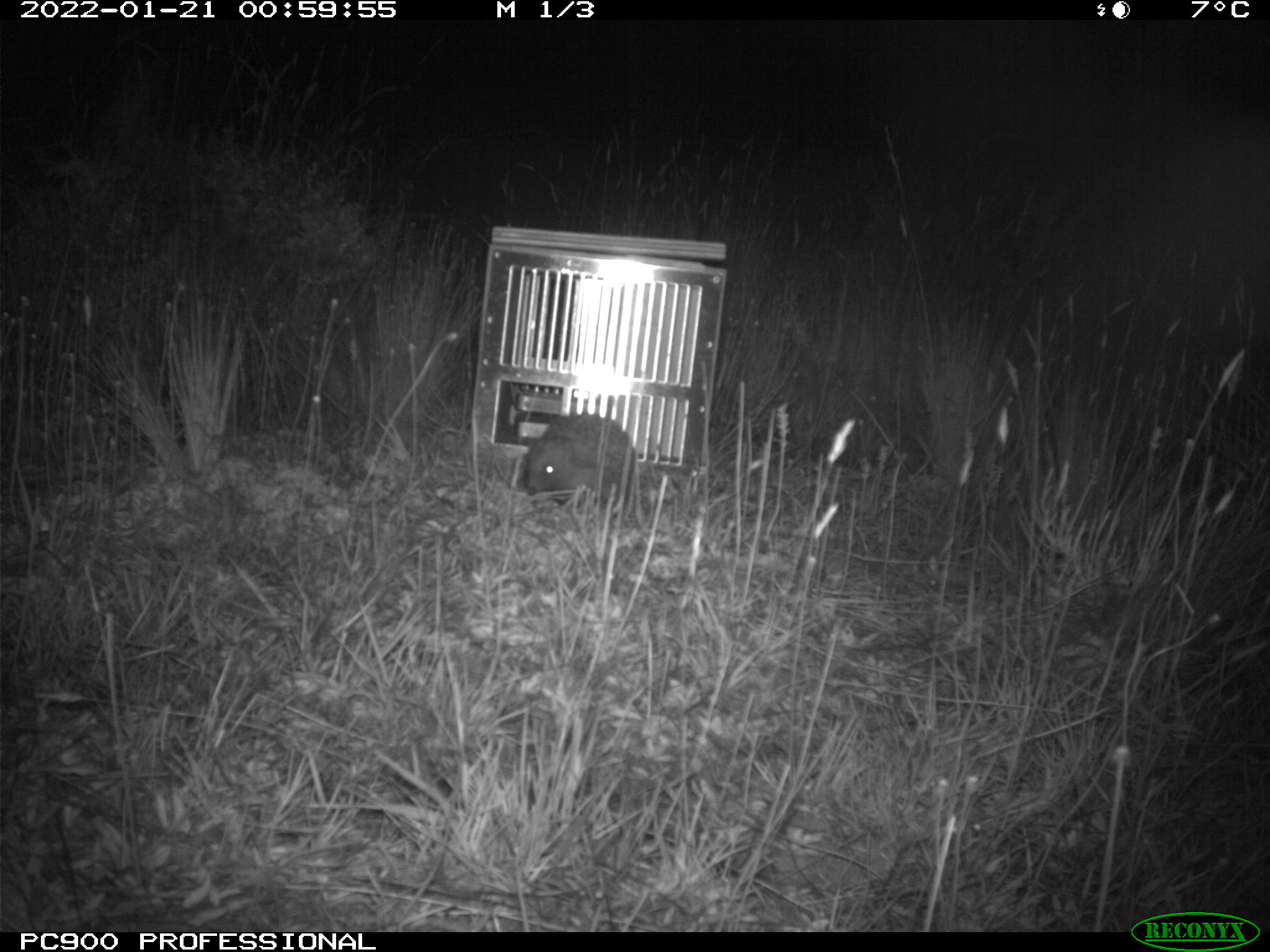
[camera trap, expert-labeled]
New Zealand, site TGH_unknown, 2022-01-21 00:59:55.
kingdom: Animalia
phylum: Chordata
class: Mammalia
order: Eulipotyphla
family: Erinaceidae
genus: Erinaceus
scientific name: Erinaceus europaeus europaeus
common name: european hedgehog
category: hedgehog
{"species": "hedgehog (european hedgehog) (Erinaceus europaeus europaeus)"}